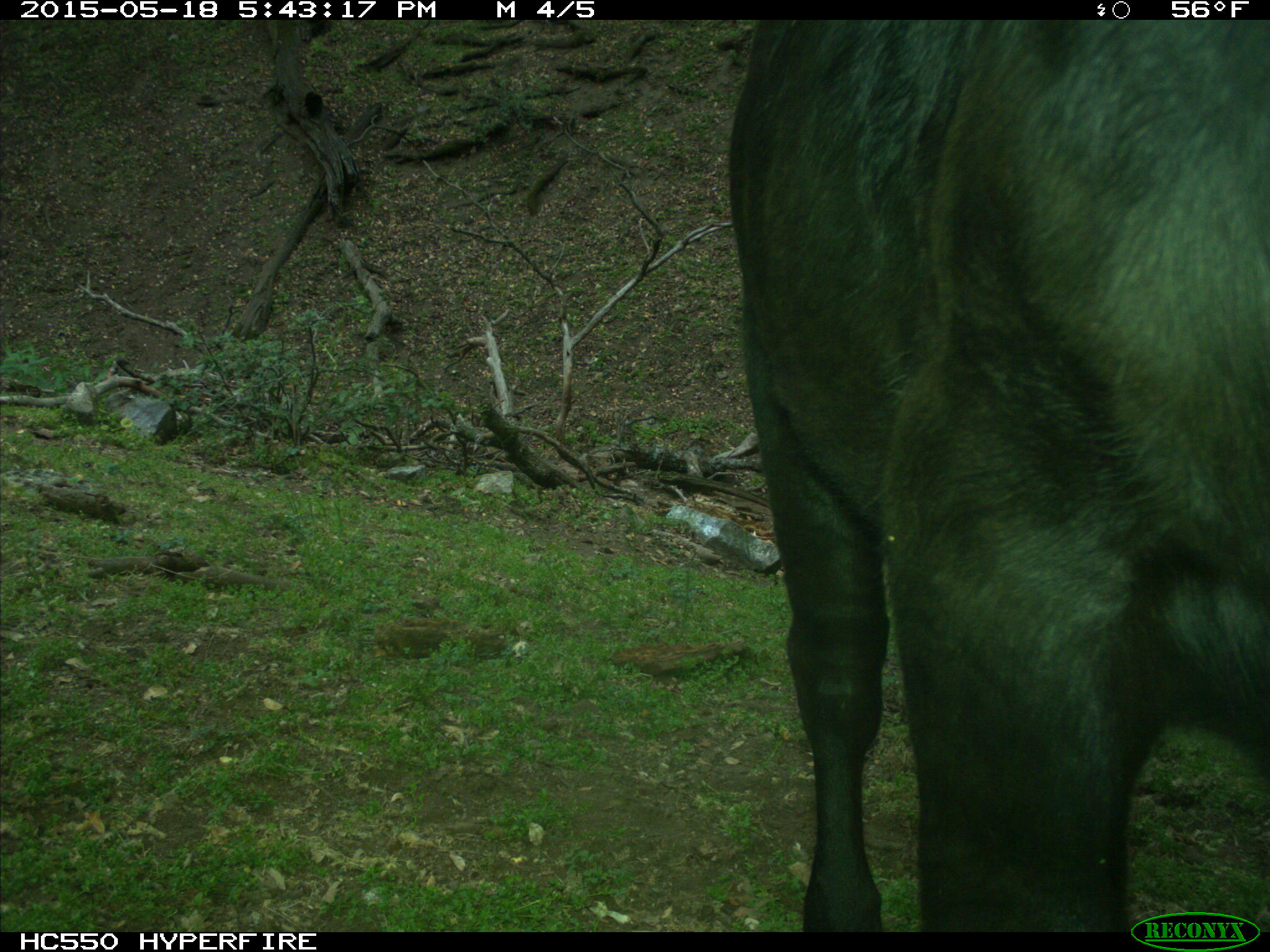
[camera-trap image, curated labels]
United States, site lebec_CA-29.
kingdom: Animalia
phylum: Chordata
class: Mammalia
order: Artiodactyla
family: Bovidae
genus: Bos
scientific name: Bos taurus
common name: domestic cow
Bos taurus (domestic cow).